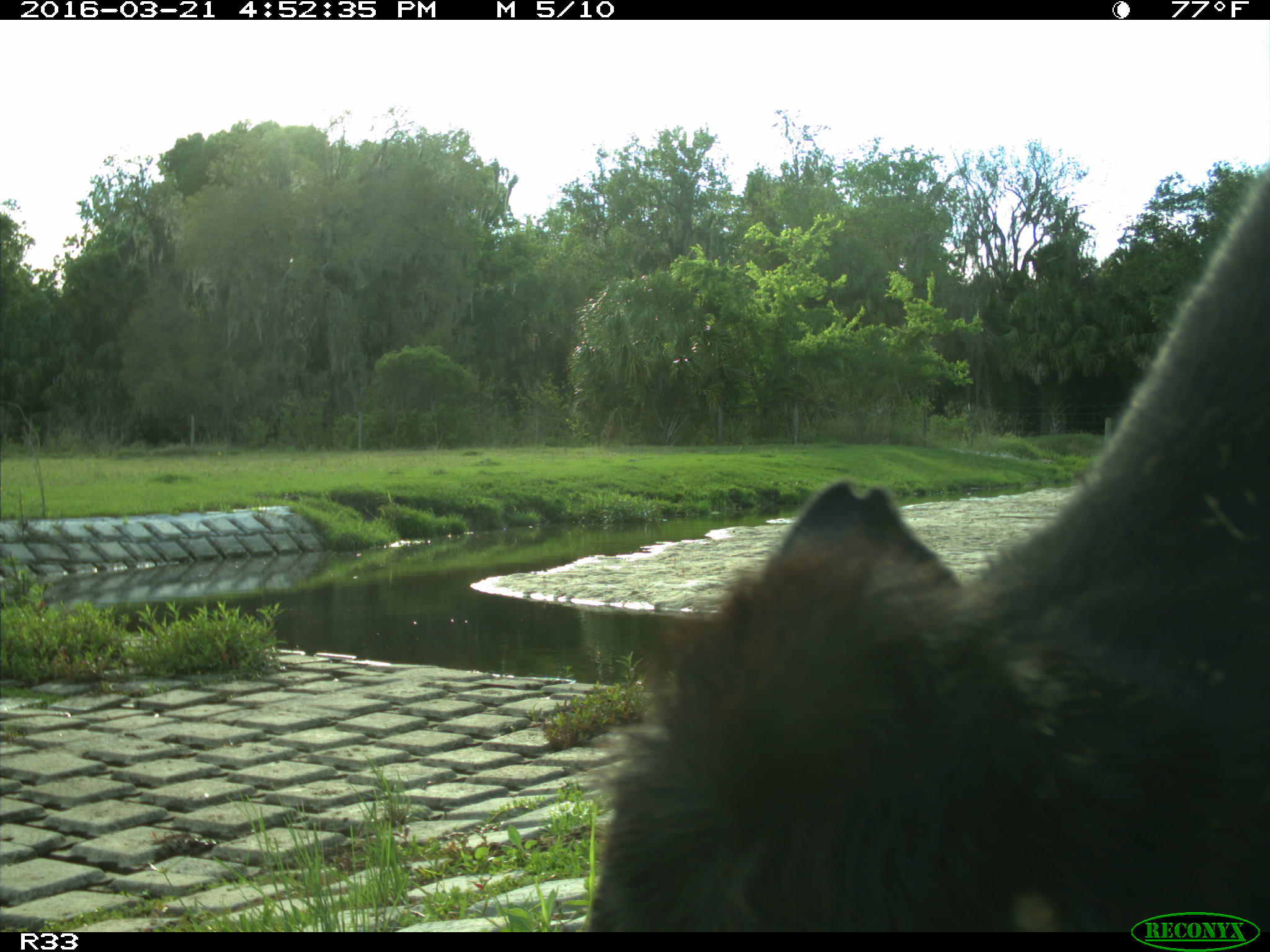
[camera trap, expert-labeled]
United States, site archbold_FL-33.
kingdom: Animalia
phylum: Chordata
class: Mammalia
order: Artiodactyla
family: Bovidae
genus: Bos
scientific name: Bos taurus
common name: domestic cow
Bos taurus (domestic cow).